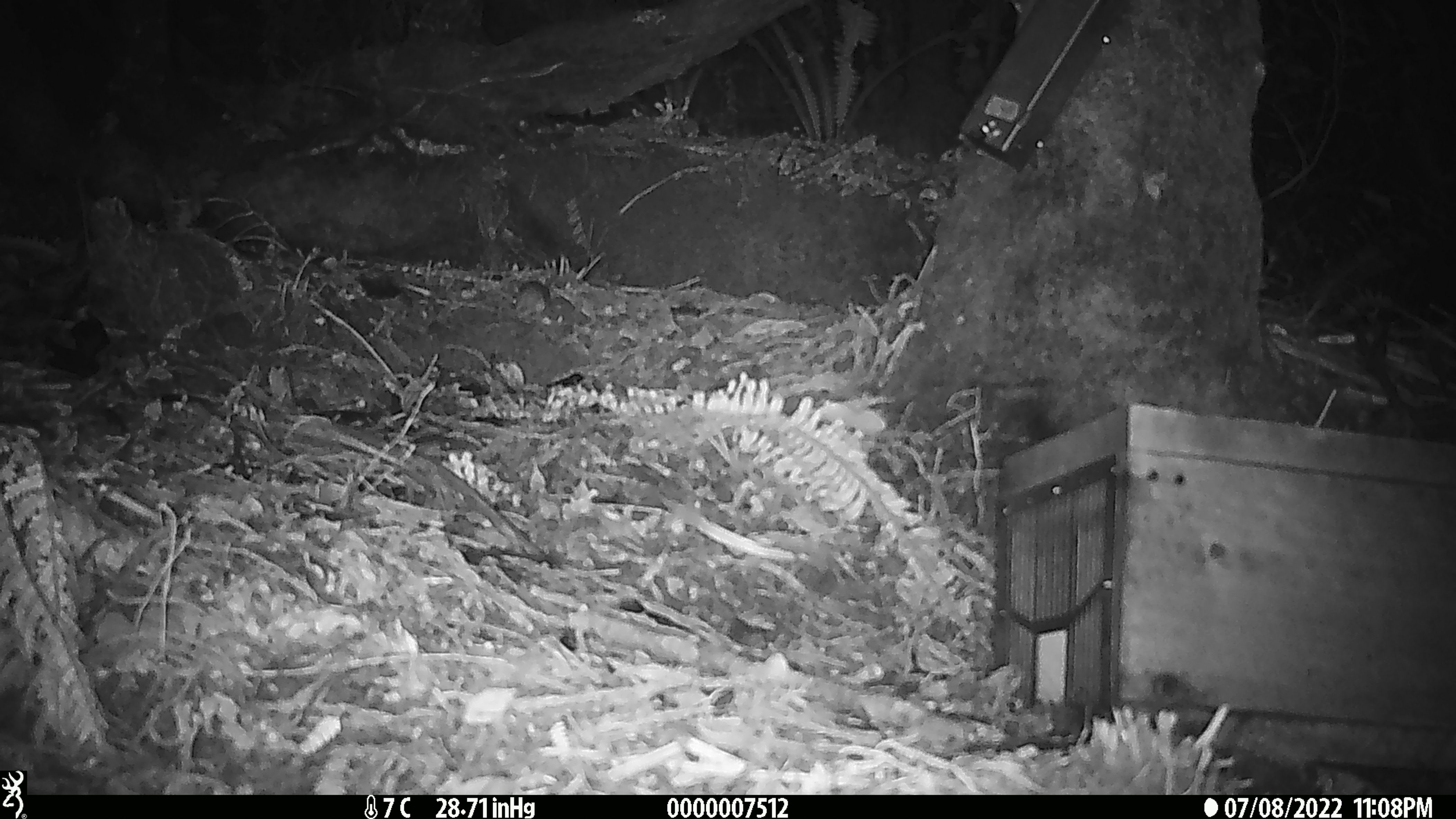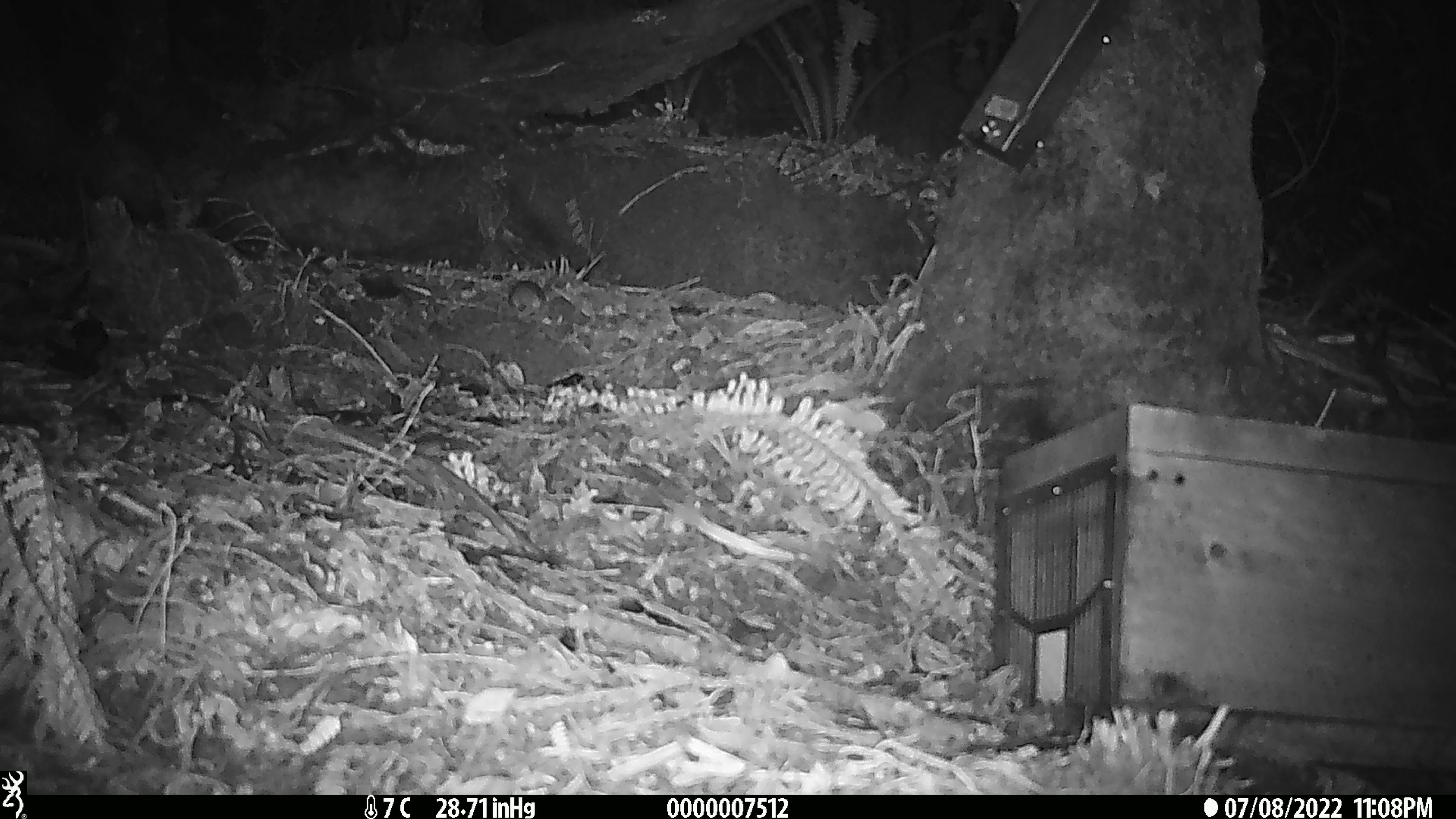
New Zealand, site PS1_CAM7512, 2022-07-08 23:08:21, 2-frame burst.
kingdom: Animalia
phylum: Chordata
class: Mammalia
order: Rodentia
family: Muridae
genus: Mus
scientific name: Mus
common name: mouse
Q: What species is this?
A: Mouse (Mus).